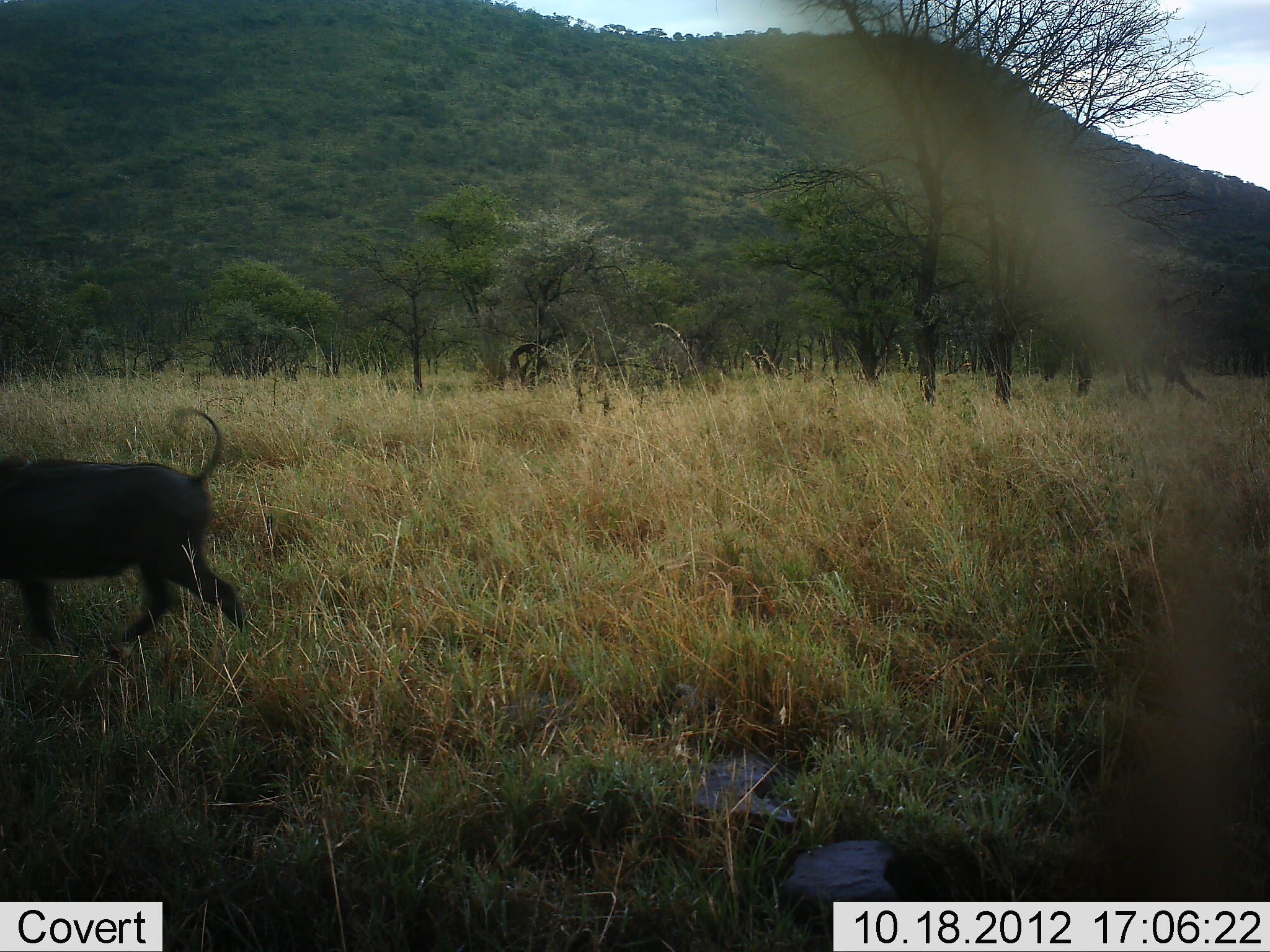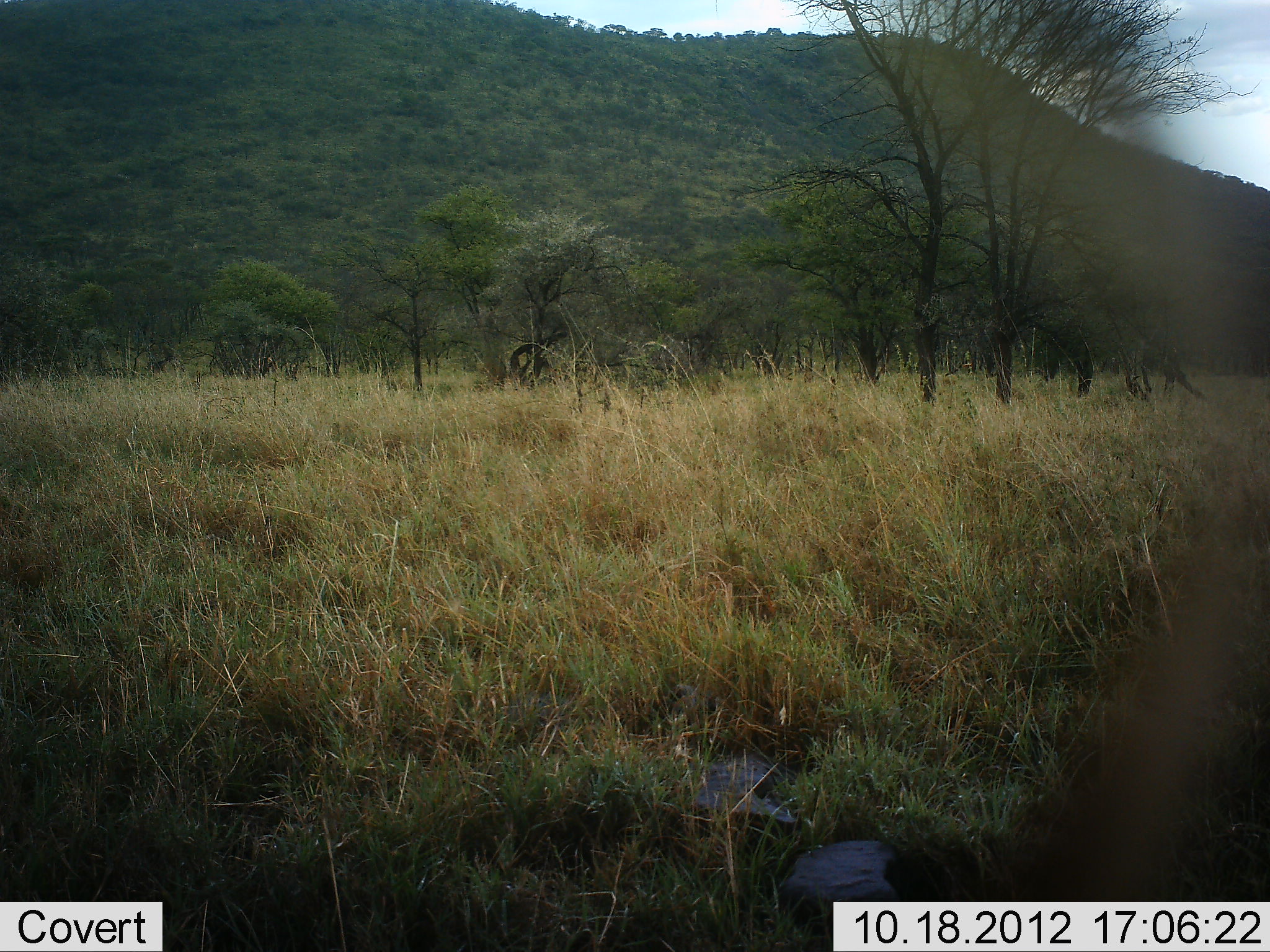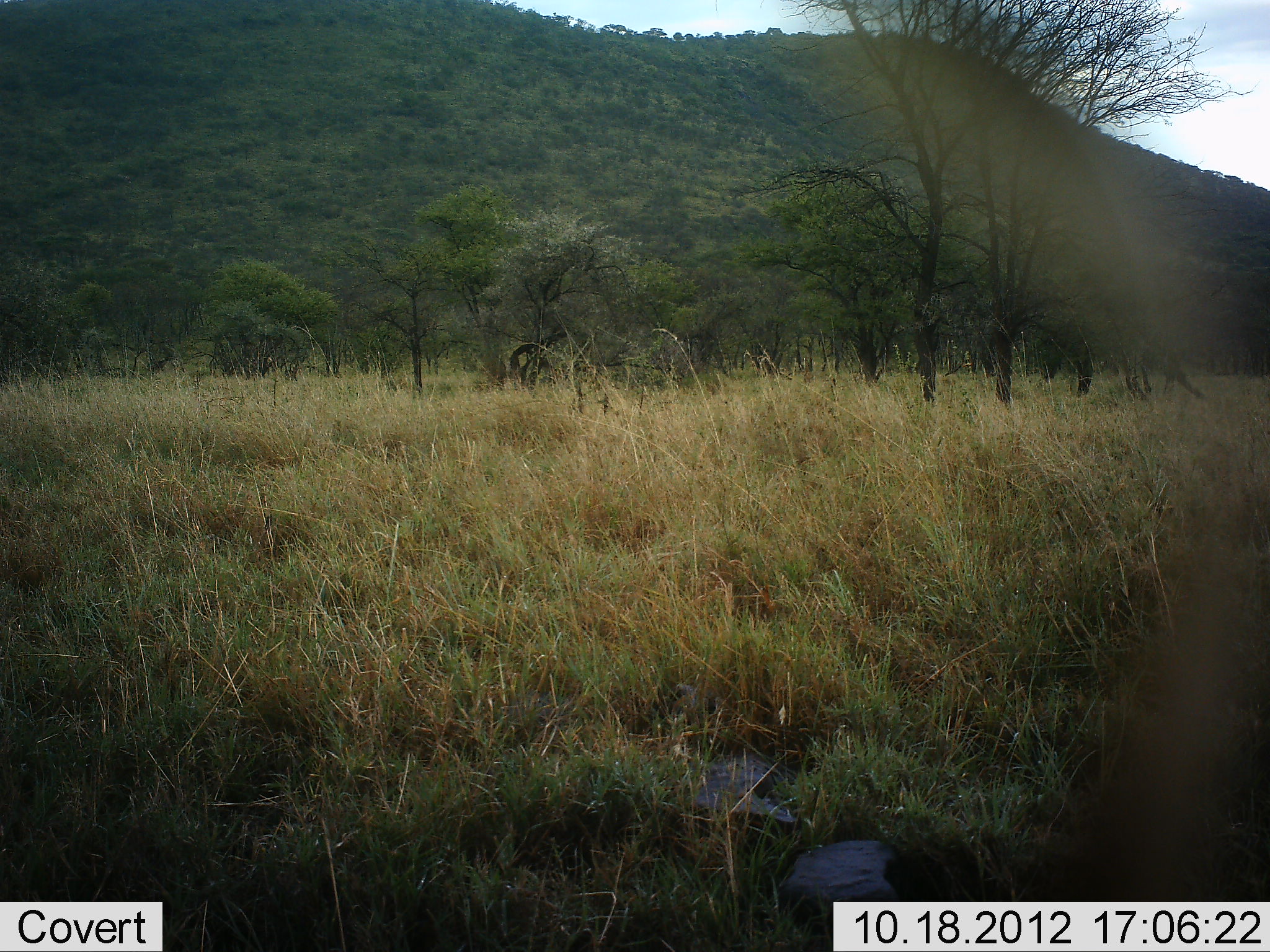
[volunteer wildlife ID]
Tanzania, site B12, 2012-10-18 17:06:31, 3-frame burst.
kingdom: Animalia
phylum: Chordata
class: Mammalia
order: Artiodactyla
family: Suidae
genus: Phacochoerus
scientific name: Phacochoerus africanus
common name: warthog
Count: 1.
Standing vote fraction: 0%.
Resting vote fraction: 0%.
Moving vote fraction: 100%.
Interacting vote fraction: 0%.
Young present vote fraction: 0%.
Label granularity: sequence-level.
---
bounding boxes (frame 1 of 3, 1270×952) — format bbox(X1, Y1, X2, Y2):
animal: bbox(0, 400, 248, 650)